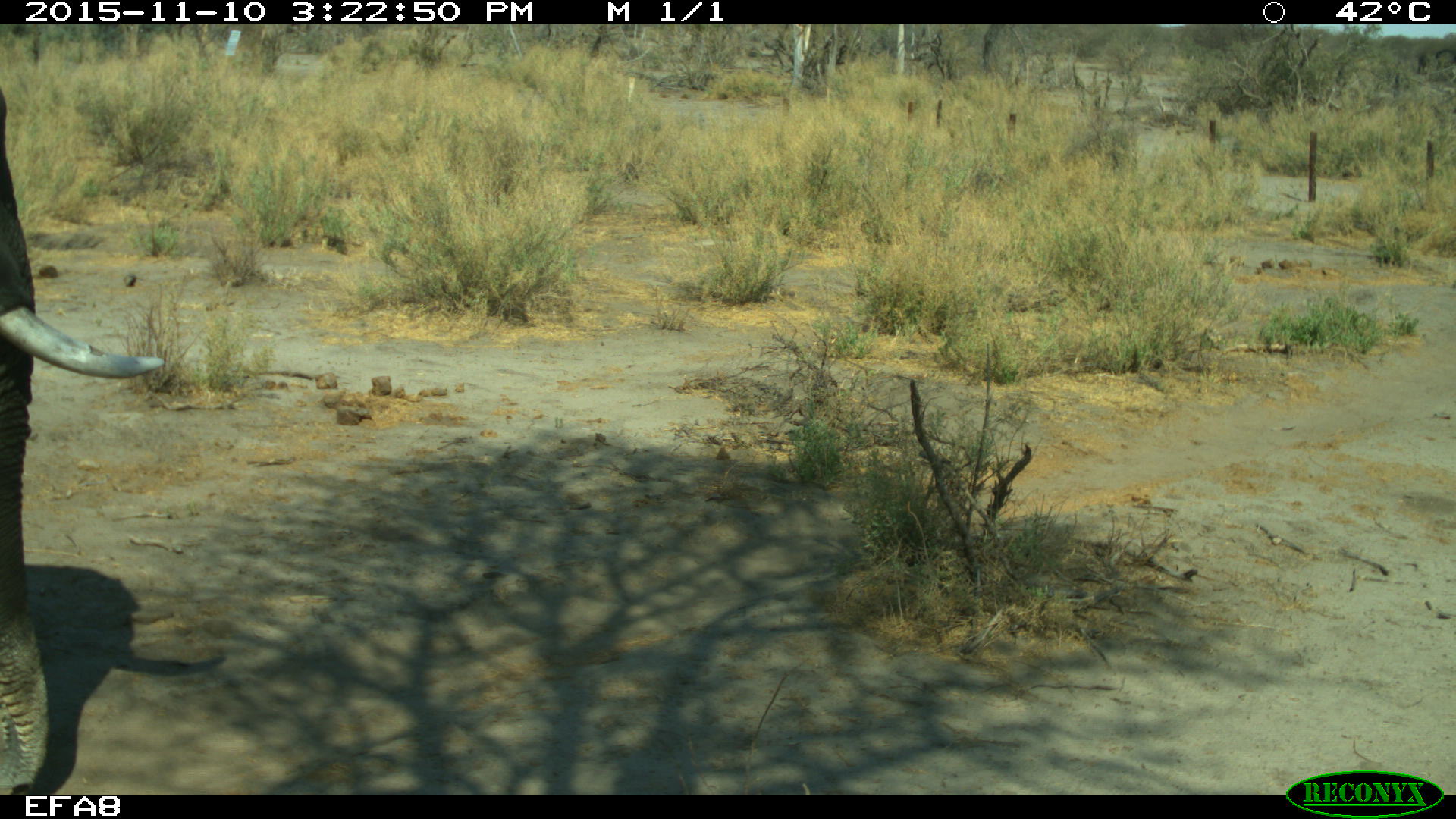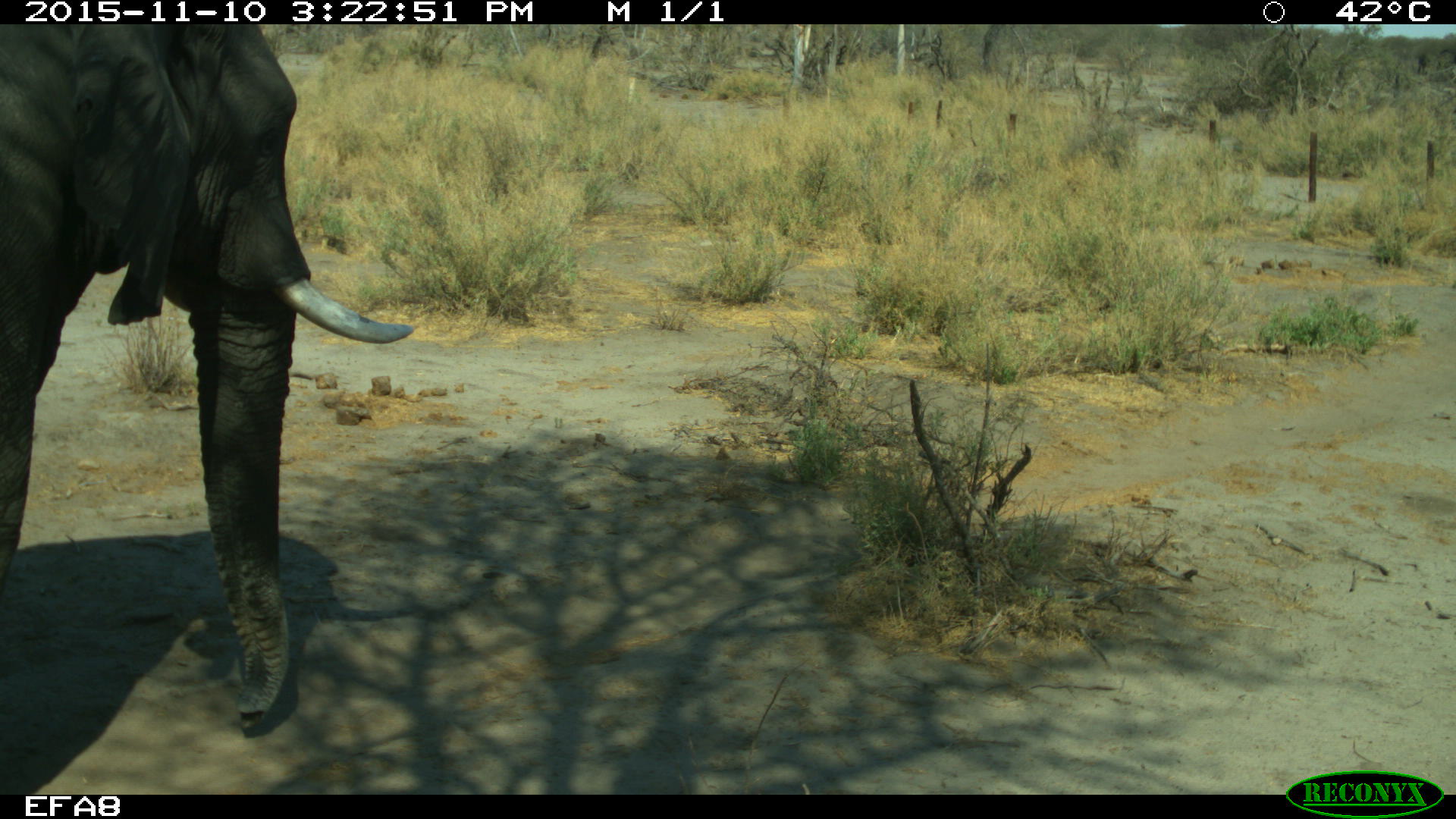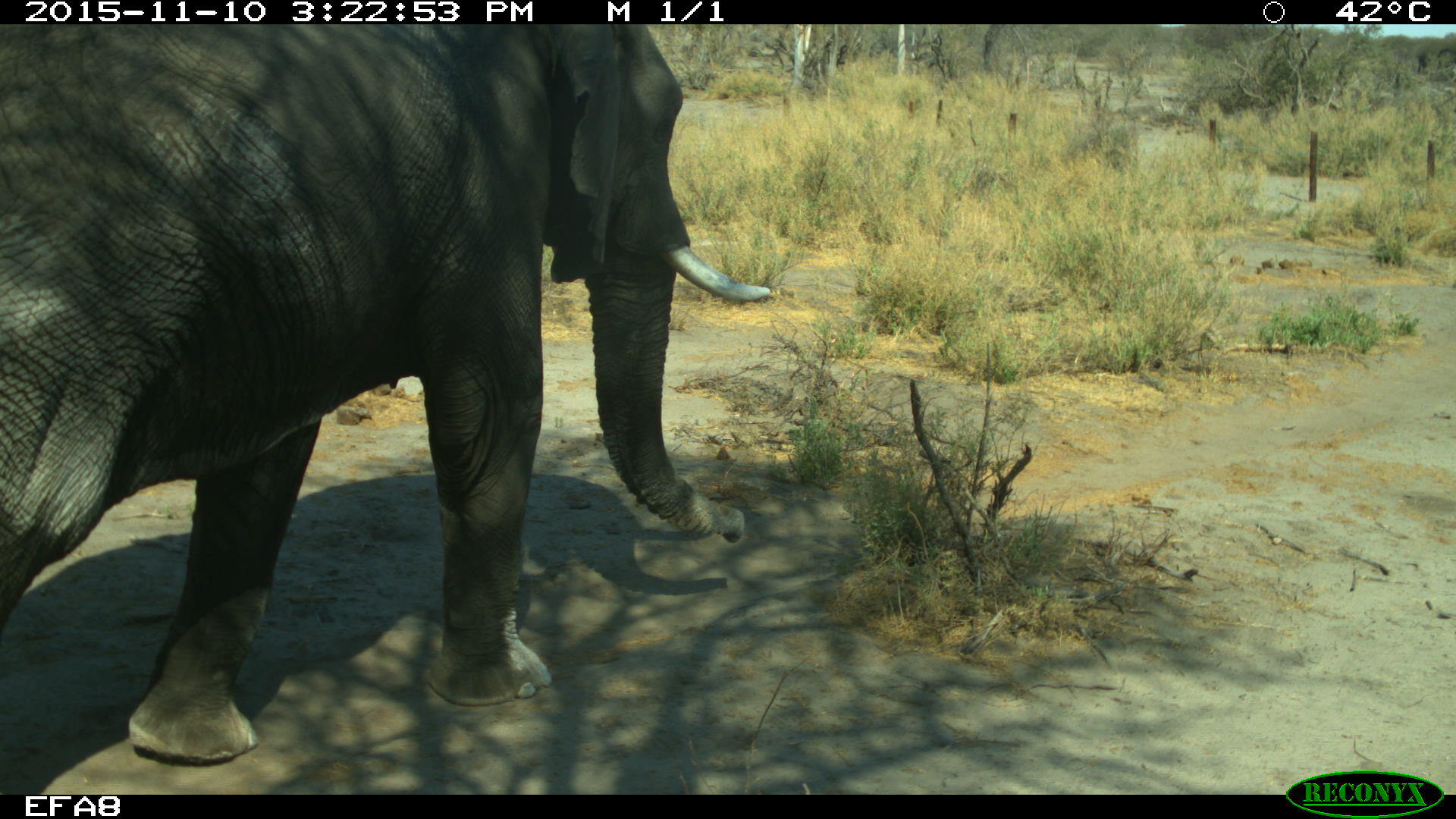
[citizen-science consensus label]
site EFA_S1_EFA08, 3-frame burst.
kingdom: Animalia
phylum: Chordata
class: Mammalia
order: Proboscidea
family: Elephantidae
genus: Loxodonta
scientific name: Loxodonta africana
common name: african bush elephant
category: elephant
Elephant (african bush elephant) (Loxodonta africana), count 1. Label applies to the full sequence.